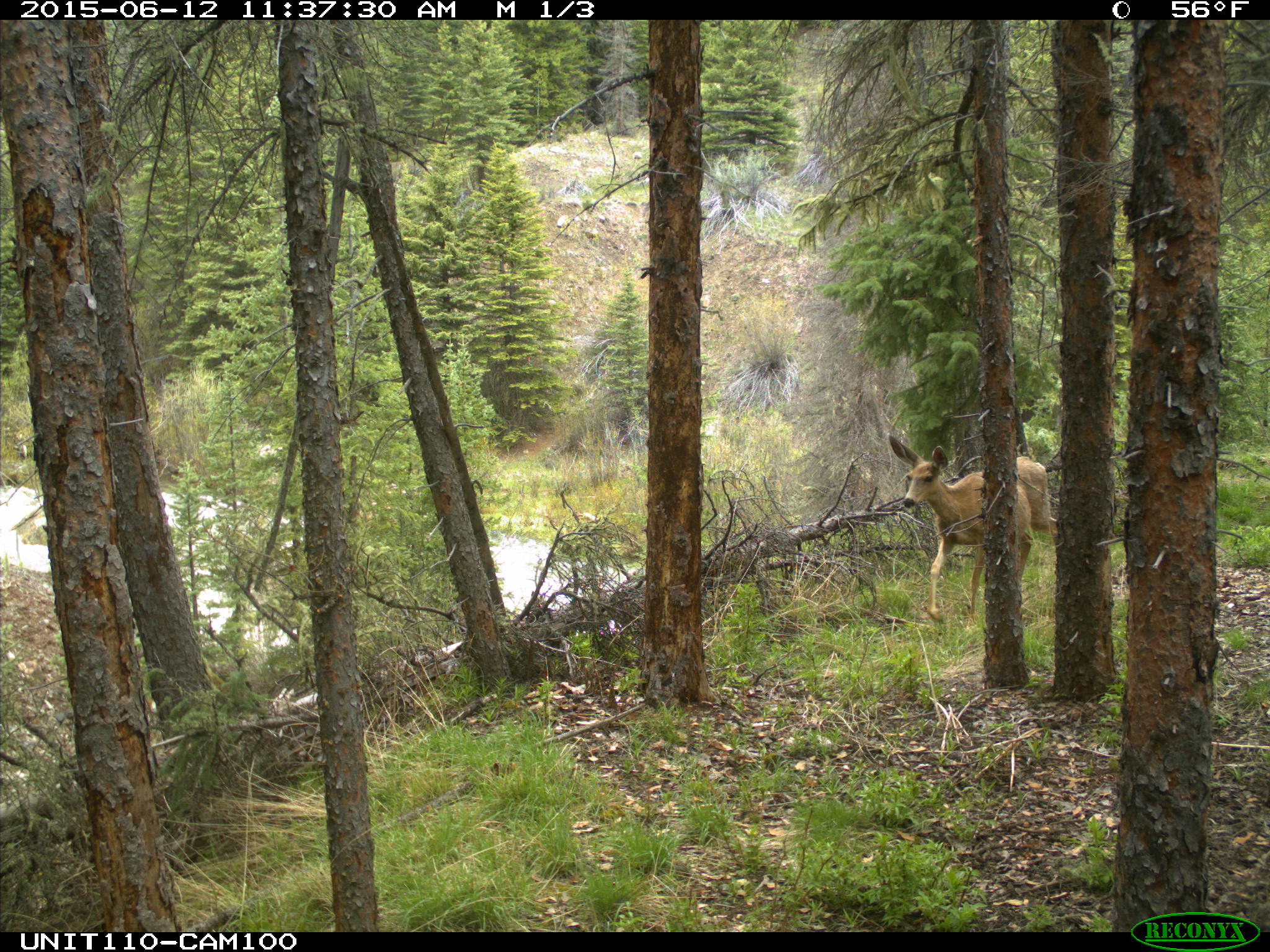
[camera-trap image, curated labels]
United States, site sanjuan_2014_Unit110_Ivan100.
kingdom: Animalia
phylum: Chordata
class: Mammalia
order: Artiodactyla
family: Cervidae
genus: Odocoileus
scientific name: Odocoileus hemionus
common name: mule deer